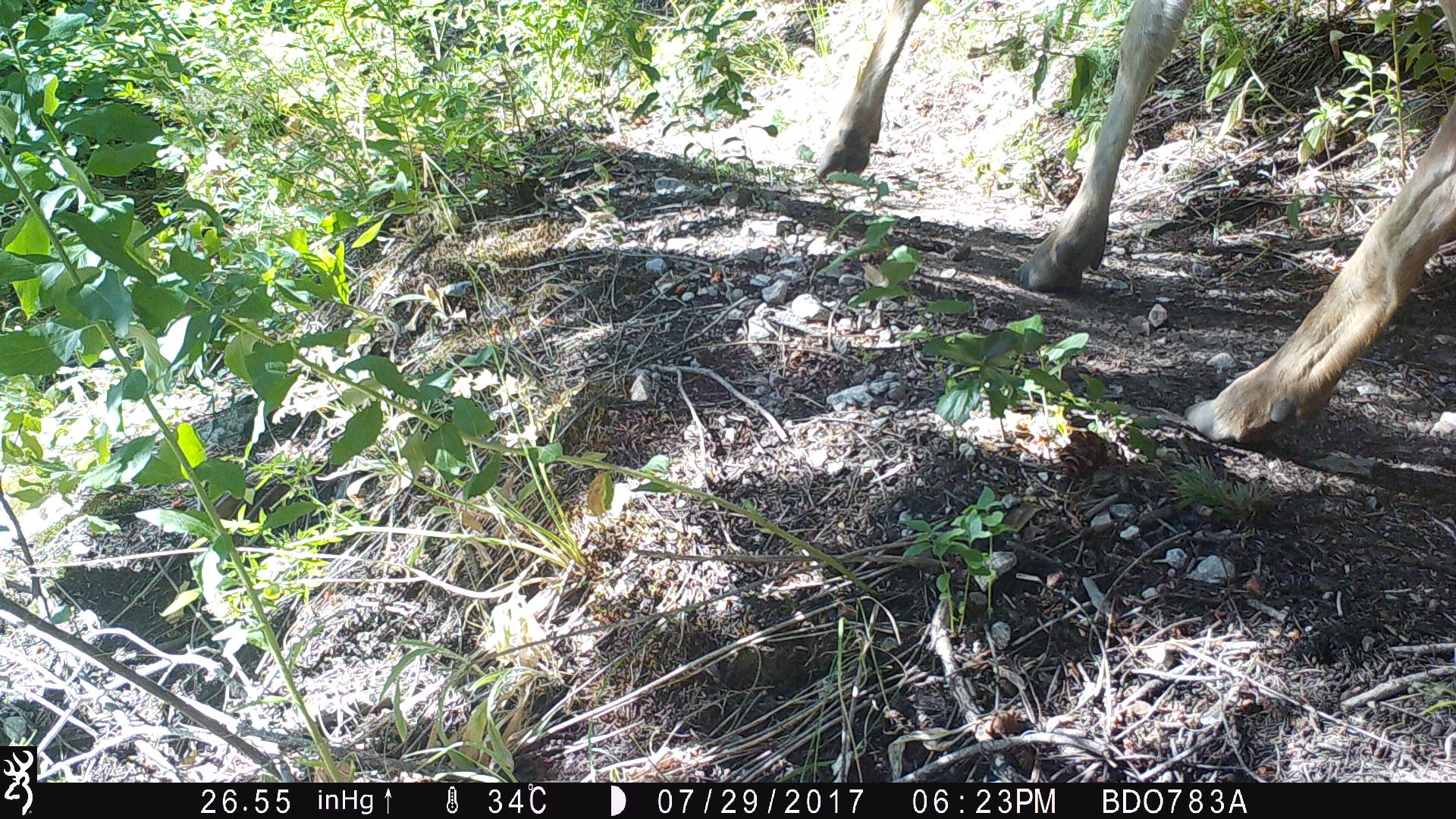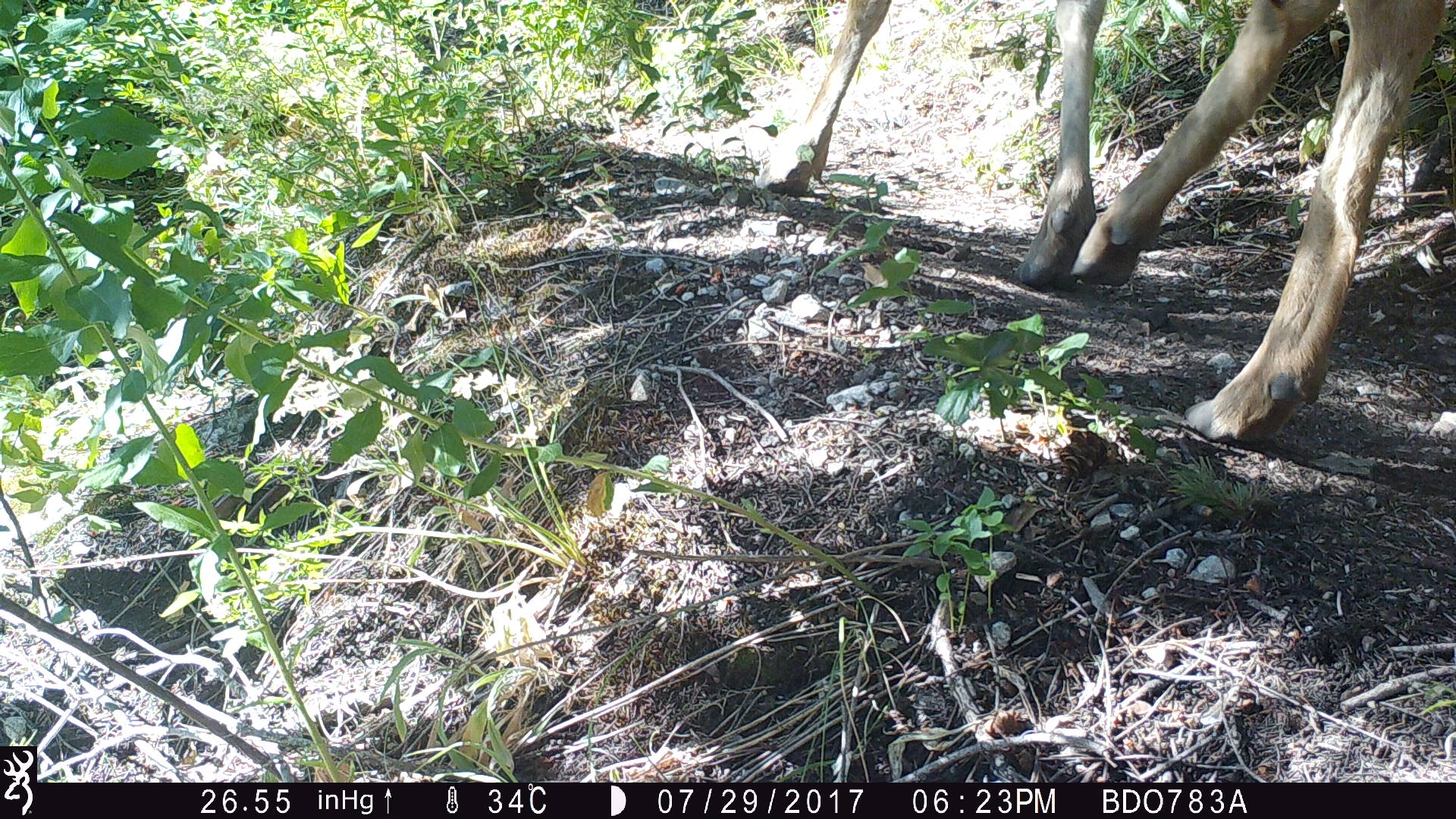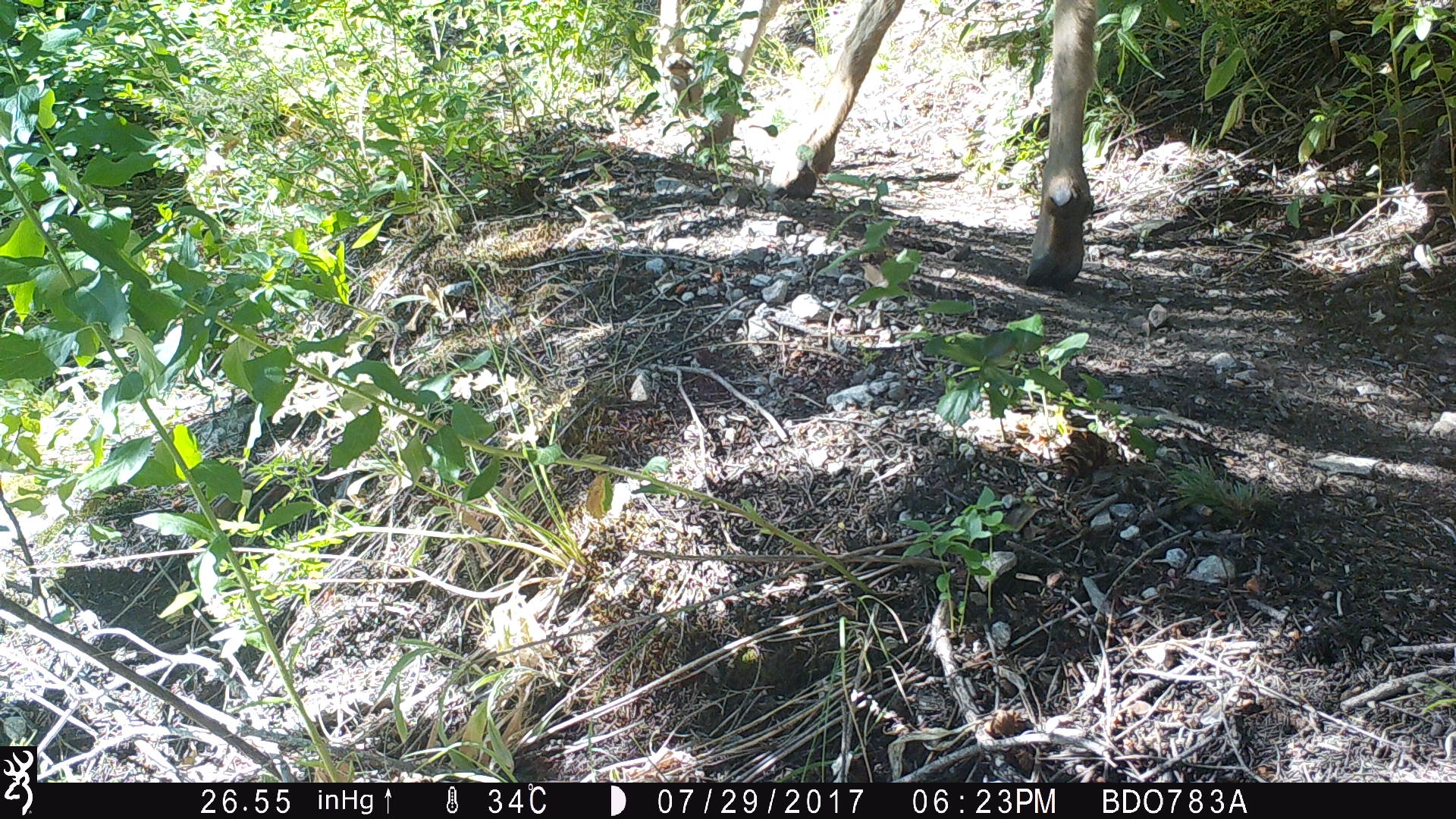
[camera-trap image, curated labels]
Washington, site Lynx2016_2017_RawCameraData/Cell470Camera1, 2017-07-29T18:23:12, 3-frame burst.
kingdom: Animalia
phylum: Chordata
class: Mammalia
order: Artiodactyla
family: Cervidae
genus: Odocoileus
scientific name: Odocoileus hemionus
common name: mule deer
Odocoileus hemionus (mule deer). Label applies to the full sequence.